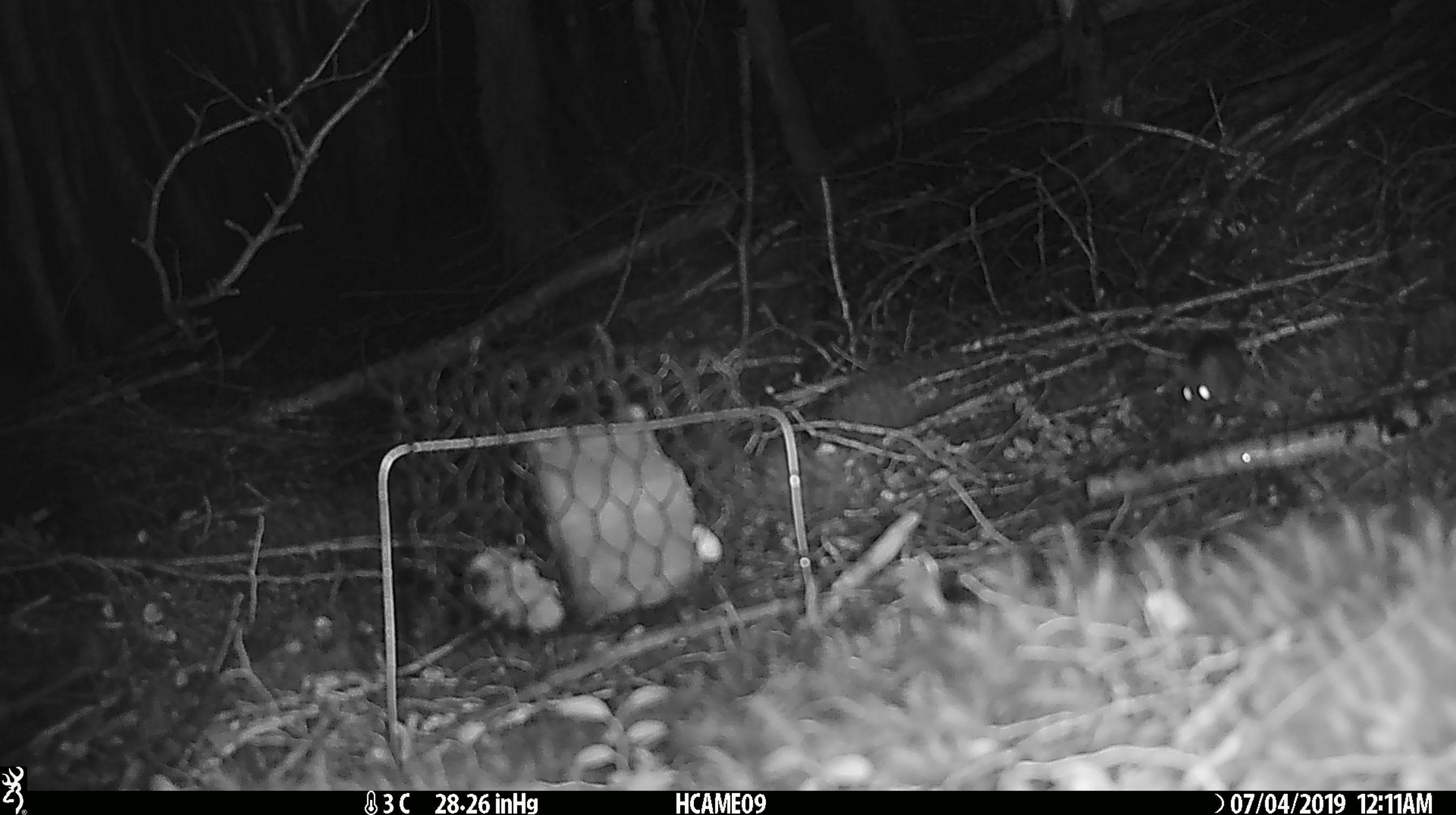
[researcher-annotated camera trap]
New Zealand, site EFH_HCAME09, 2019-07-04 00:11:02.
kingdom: Animalia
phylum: Chordata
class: Mammalia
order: Rodentia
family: Muridae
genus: Mus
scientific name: Mus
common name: mouse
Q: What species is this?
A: Mouse (Mus).